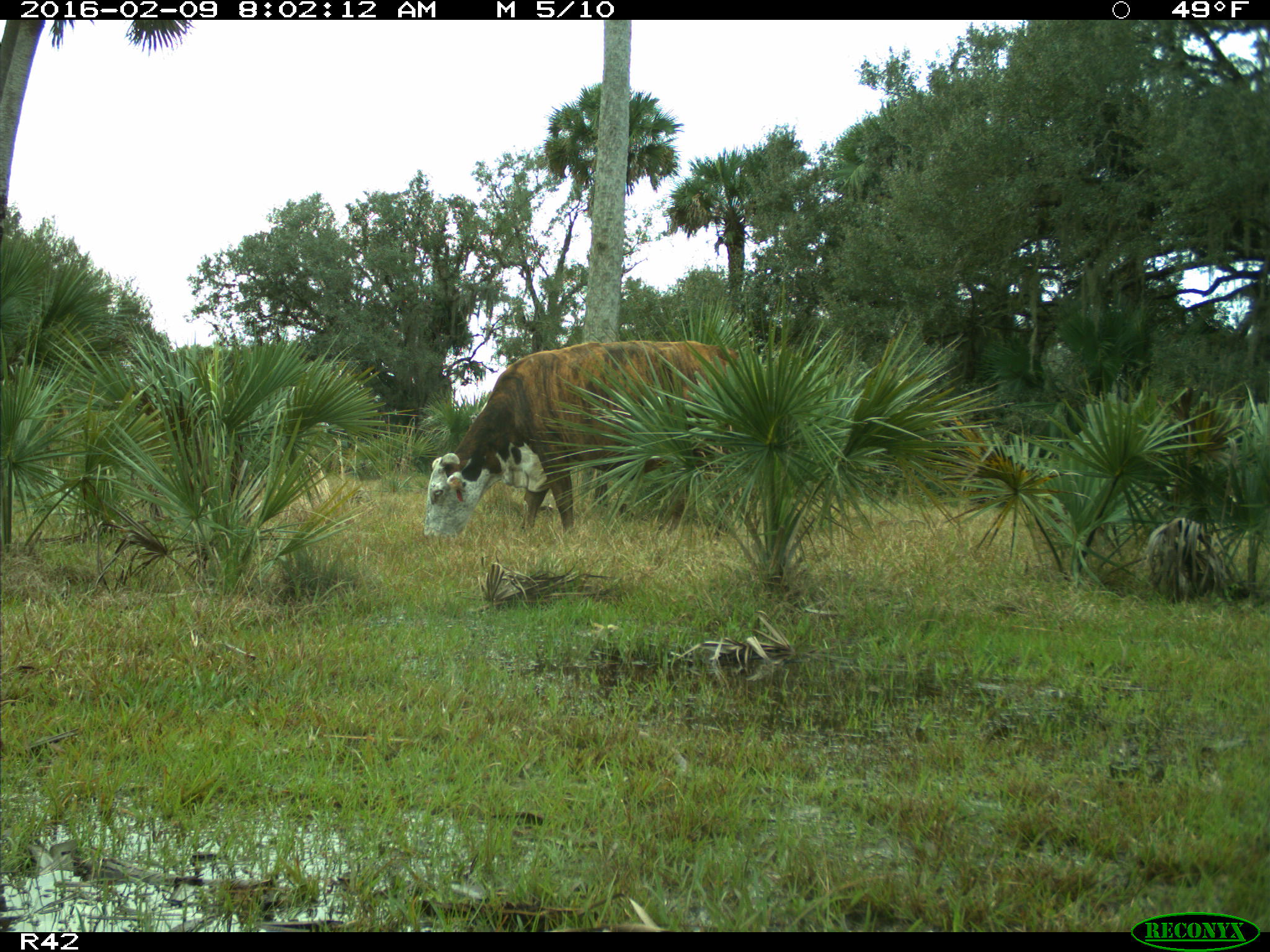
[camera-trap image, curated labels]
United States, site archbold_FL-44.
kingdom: Animalia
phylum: Chordata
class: Mammalia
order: Artiodactyla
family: Bovidae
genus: Bos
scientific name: Bos taurus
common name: domestic cow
Bos taurus (domestic cow).